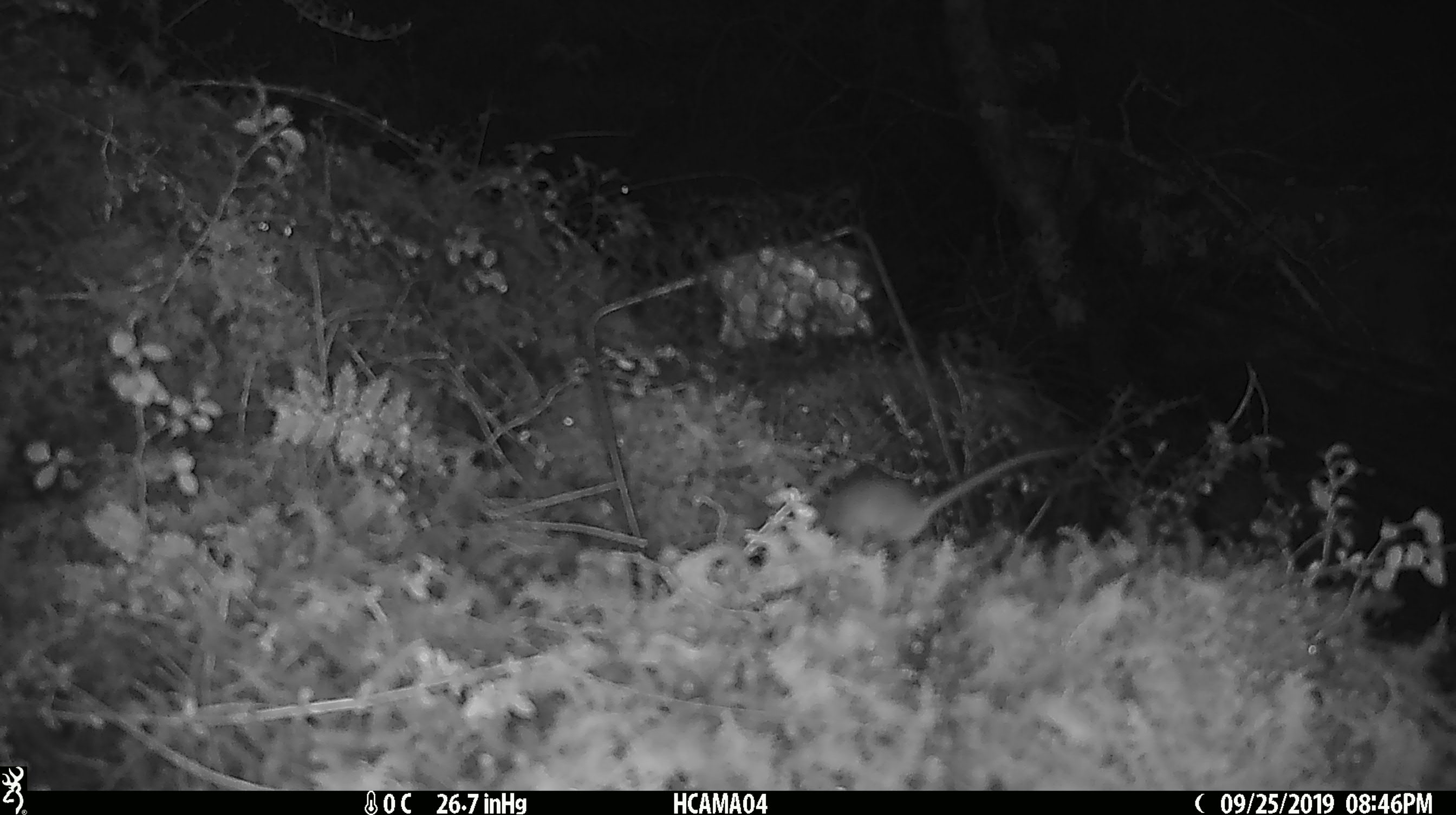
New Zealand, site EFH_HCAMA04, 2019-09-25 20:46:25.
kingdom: Animalia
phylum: Chordata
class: Mammalia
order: Rodentia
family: Muridae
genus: Mus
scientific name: Mus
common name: mouse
Mouse (Mus).